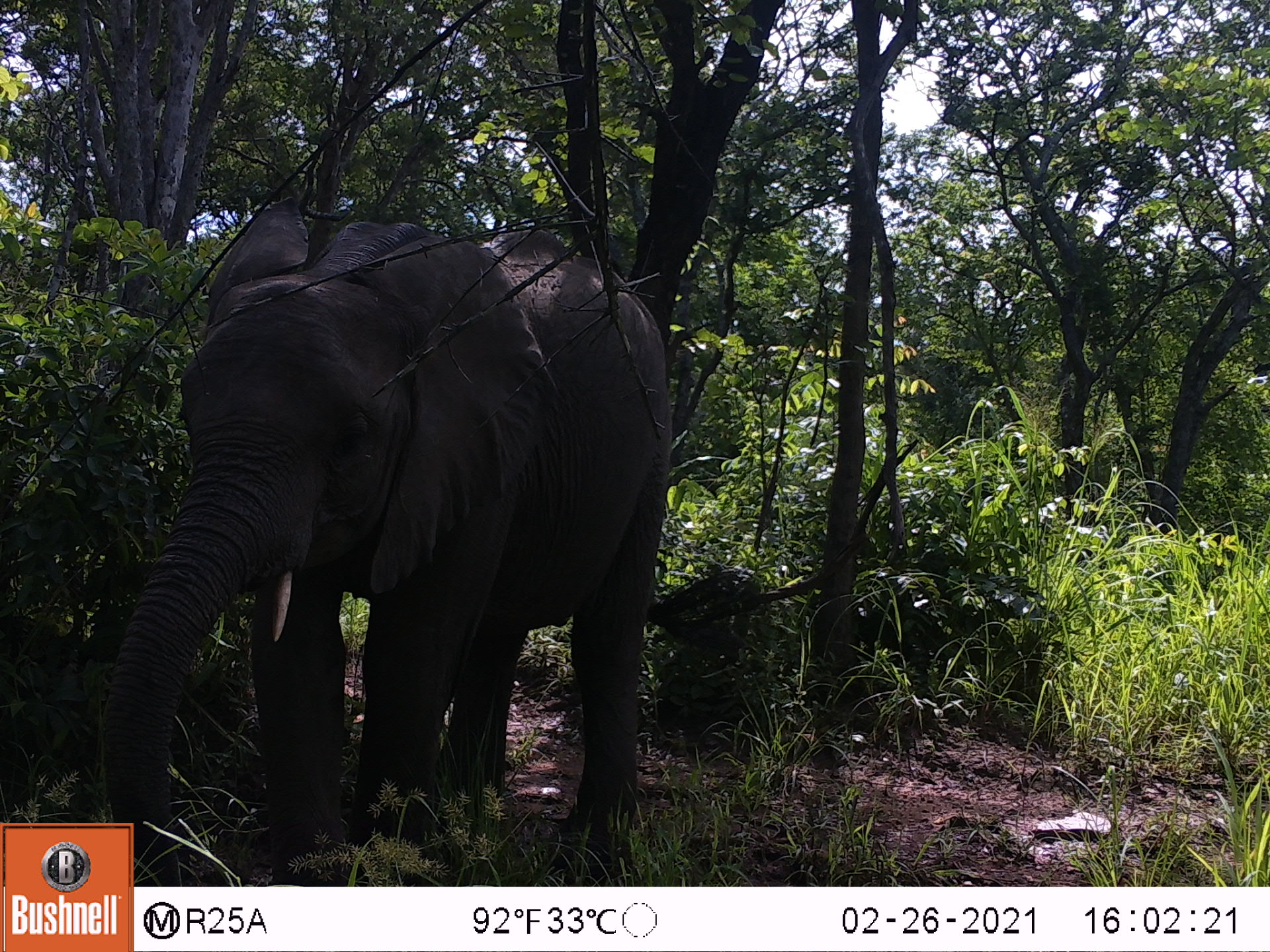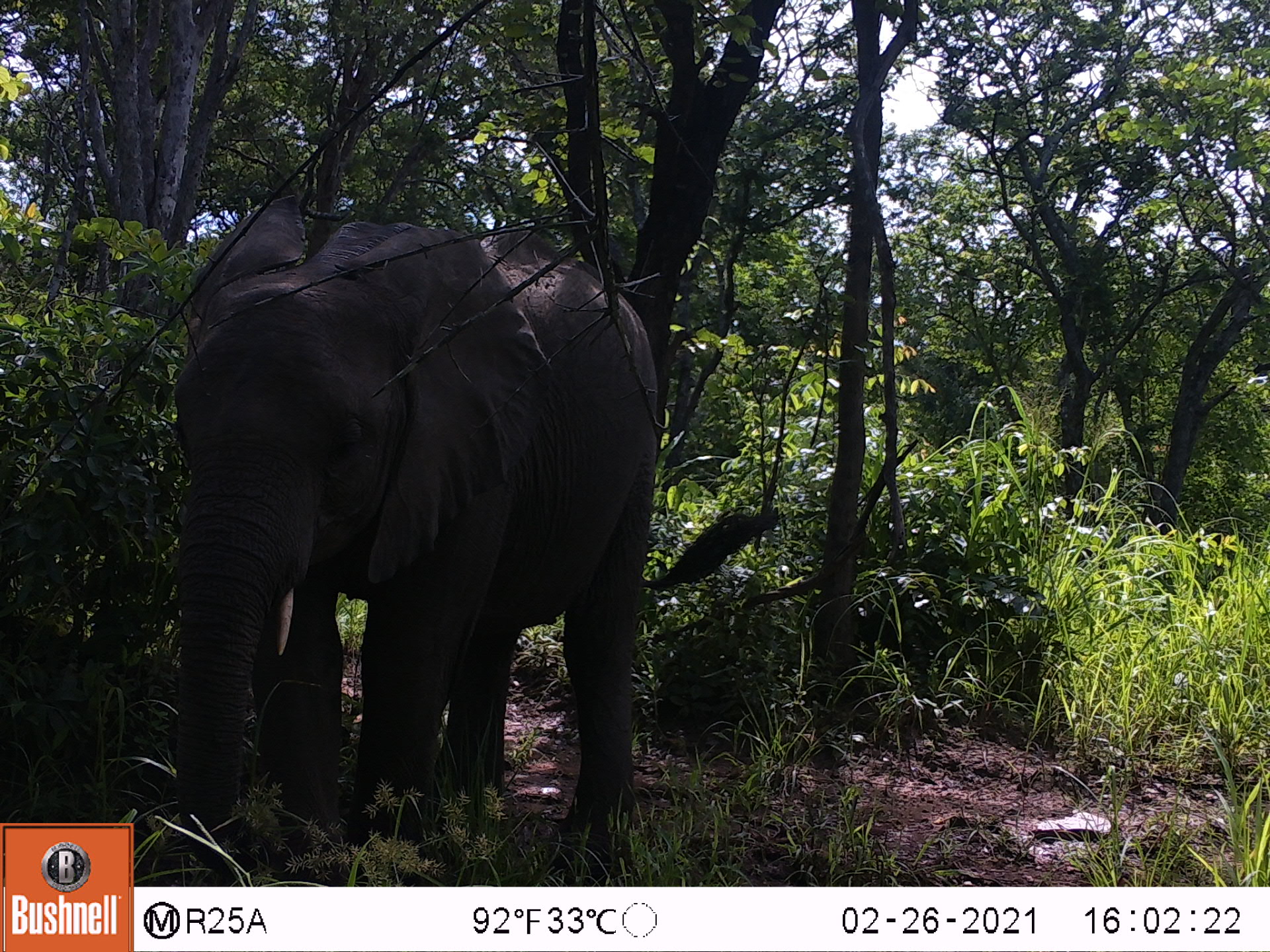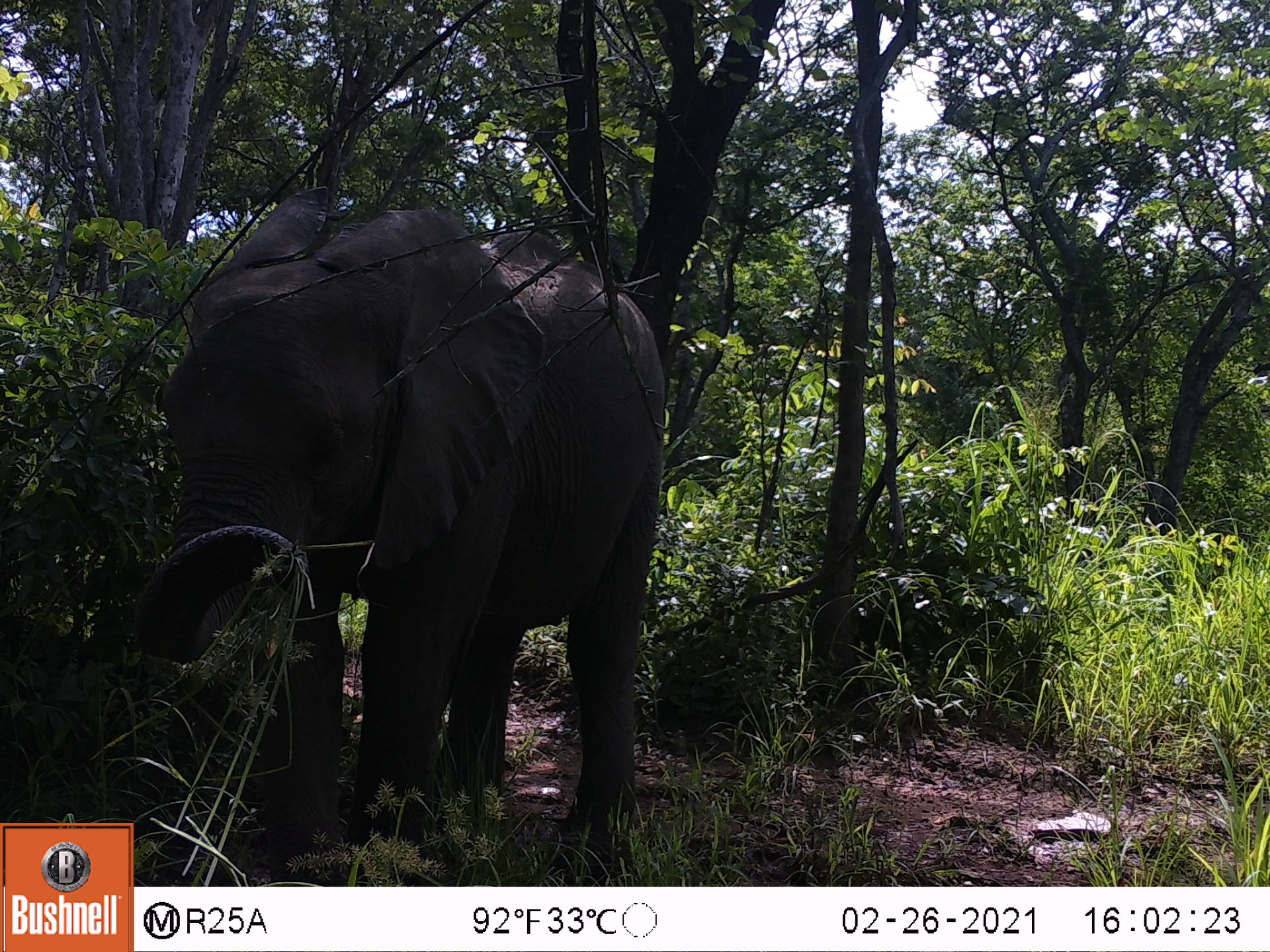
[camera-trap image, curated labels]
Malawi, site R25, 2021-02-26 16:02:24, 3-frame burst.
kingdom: Animalia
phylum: Chordata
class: Mammalia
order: Proboscidea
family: Elephantidae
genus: Loxodonta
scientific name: Loxodonta africana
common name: african savanna elephant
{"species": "african savanna elephant (Loxodonta africana)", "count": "1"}